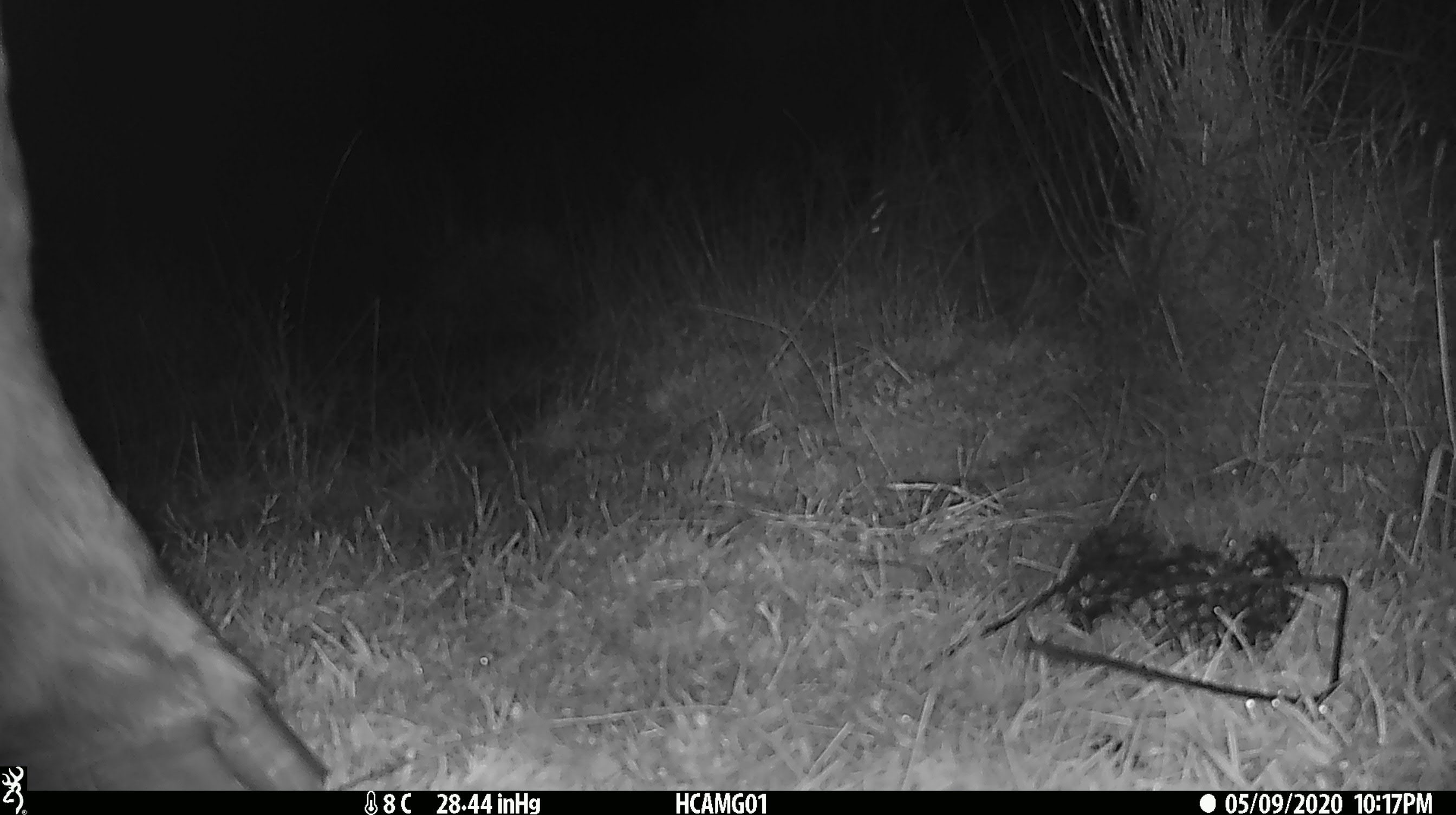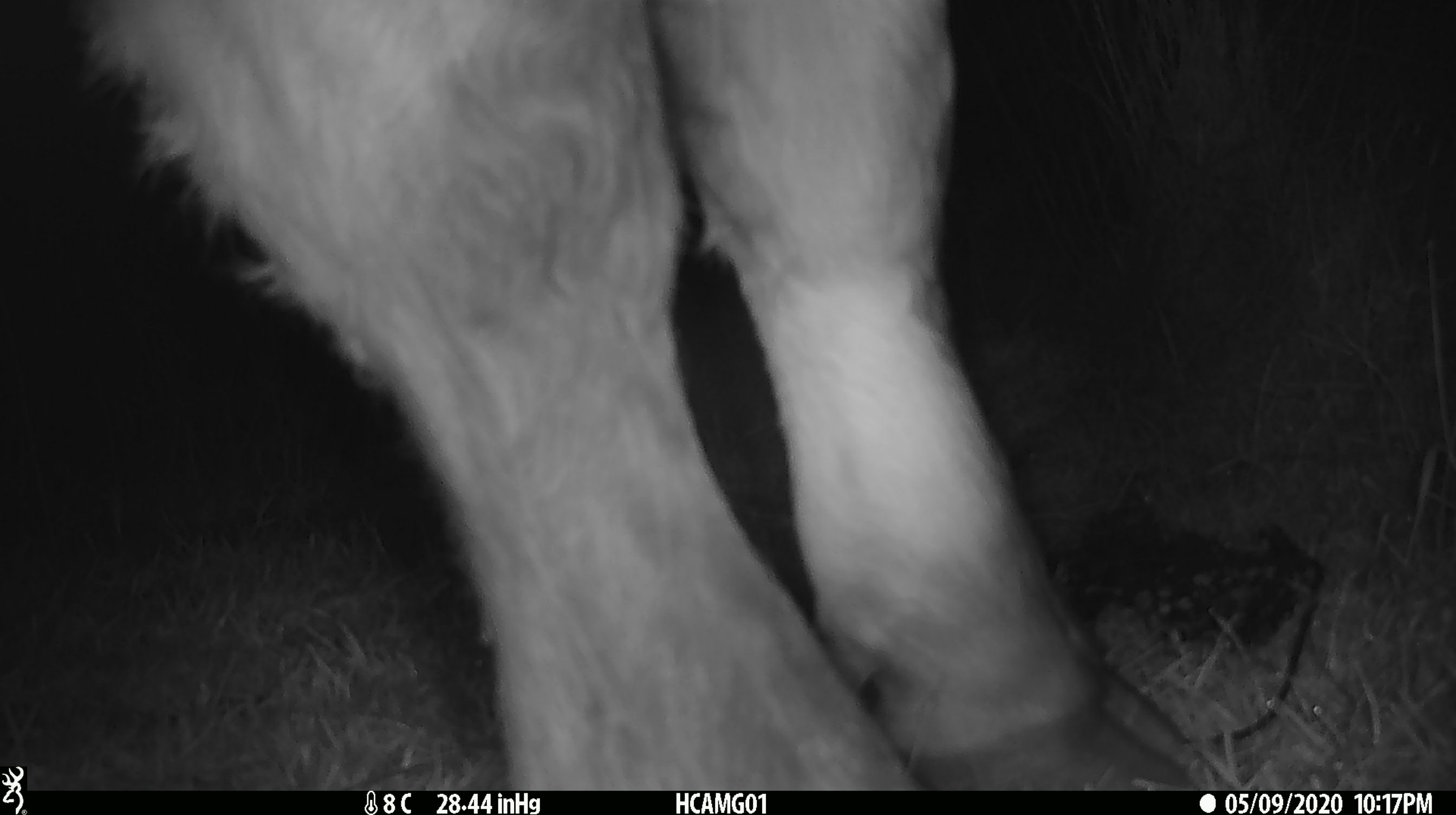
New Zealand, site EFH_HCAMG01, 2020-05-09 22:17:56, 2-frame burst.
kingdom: Animalia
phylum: Chordata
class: Mammalia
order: Artiodactyla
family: Bovidae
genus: Bos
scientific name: Bos taurus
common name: domestic cow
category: cow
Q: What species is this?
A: Cow (domestic cow) (Bos taurus).